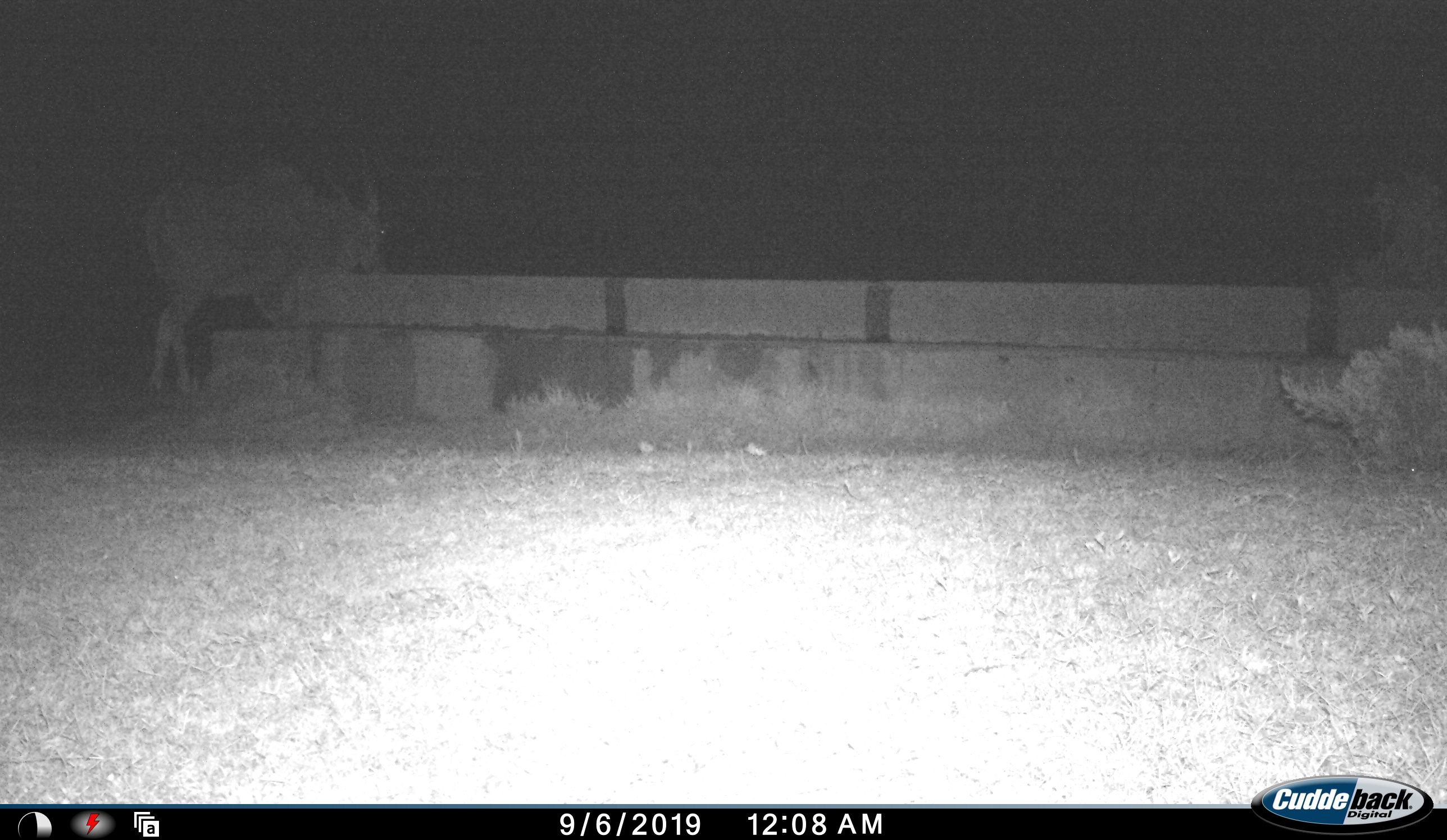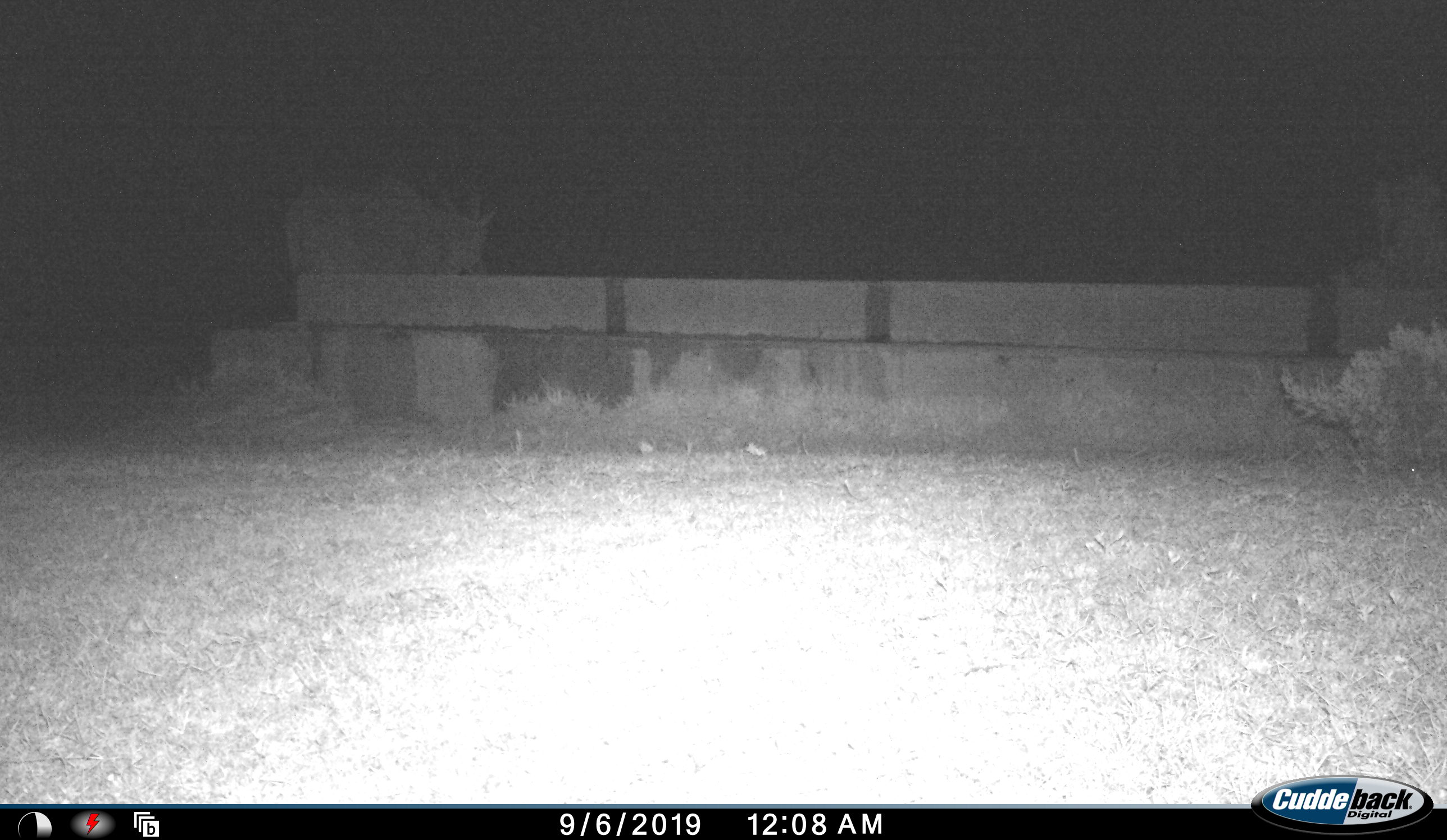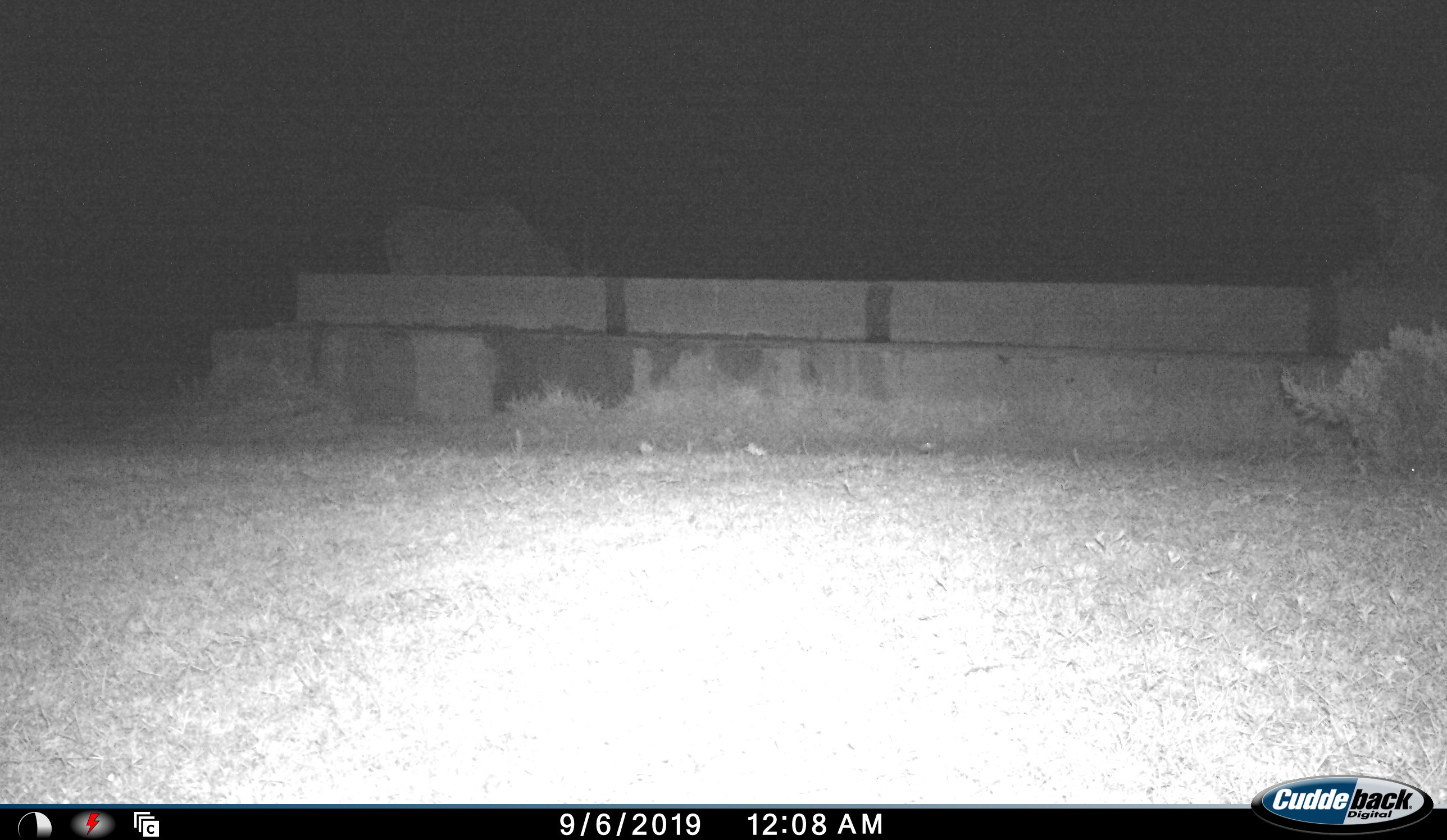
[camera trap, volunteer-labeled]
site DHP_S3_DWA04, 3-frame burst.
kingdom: Animalia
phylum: Chordata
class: Mammalia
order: Artiodactyla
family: Bovidae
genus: Tragelaphus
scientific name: Tragelaphus oryx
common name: eland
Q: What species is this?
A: Eland (Tragelaphus oryx).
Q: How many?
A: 1.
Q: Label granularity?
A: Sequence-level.